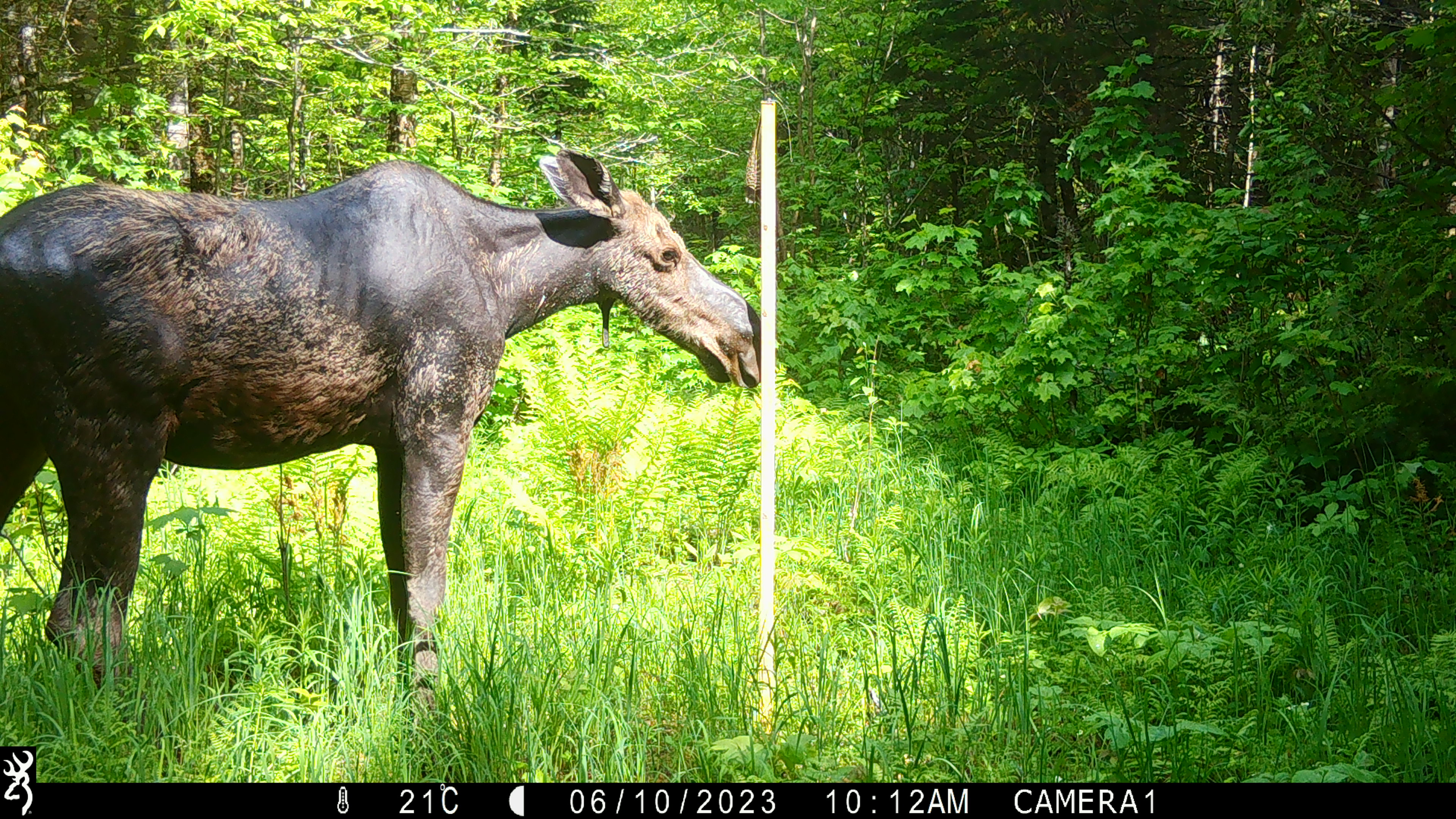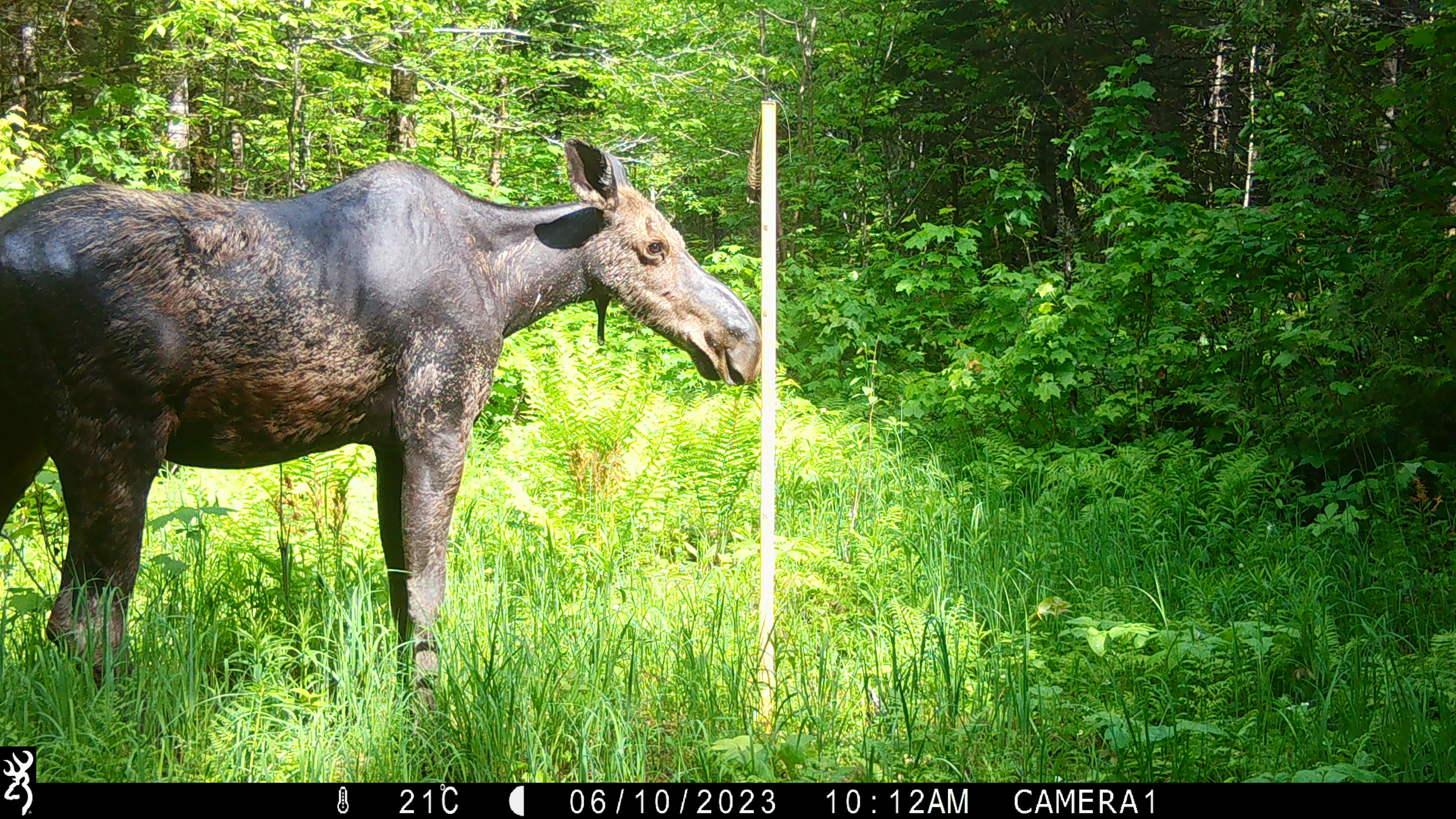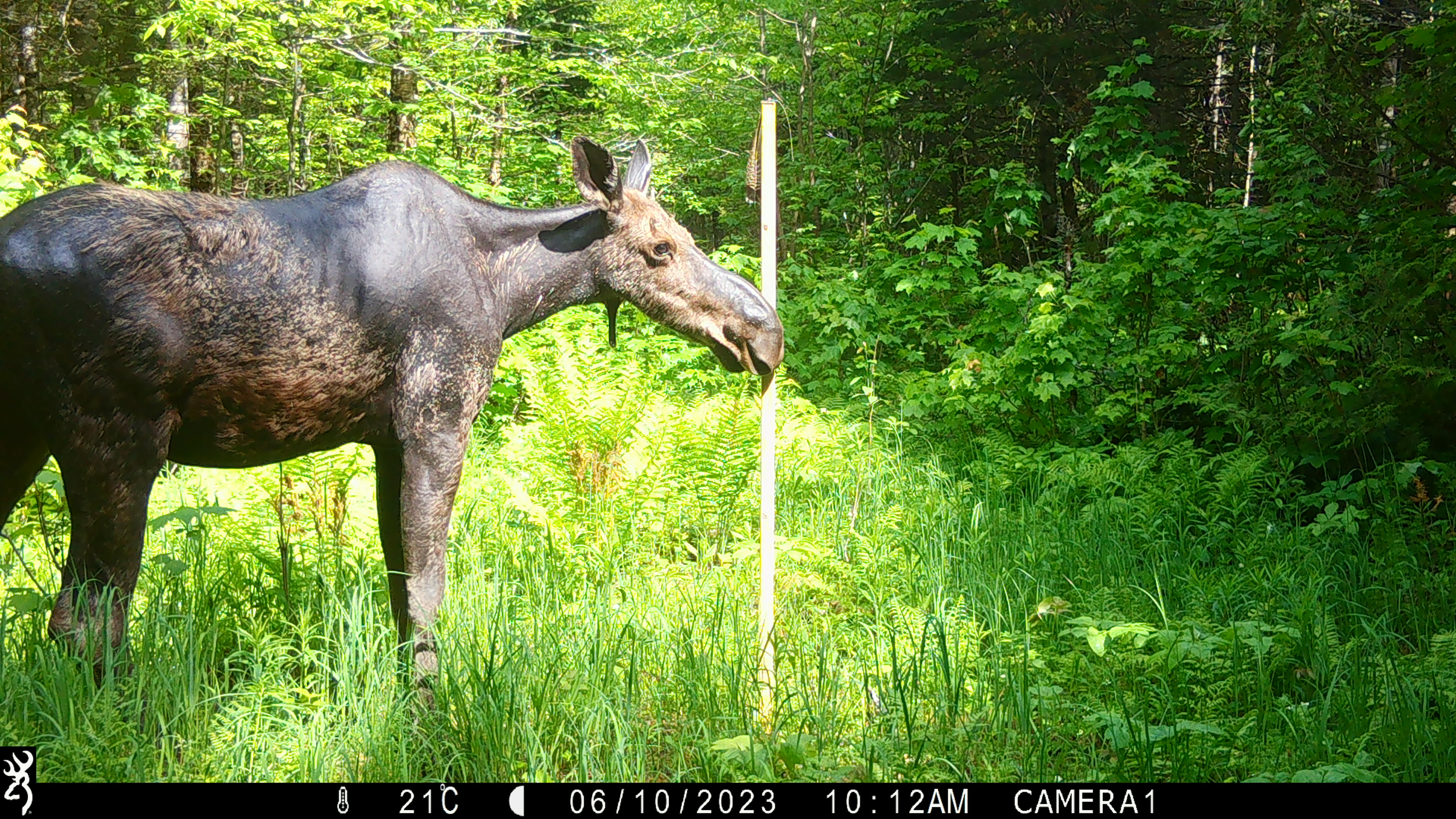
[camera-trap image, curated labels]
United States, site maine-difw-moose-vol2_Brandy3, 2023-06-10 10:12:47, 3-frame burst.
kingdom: Animalia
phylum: Chordata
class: Mammalia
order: Artiodactyla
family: Cervidae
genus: Alces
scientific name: Alces alces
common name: moose